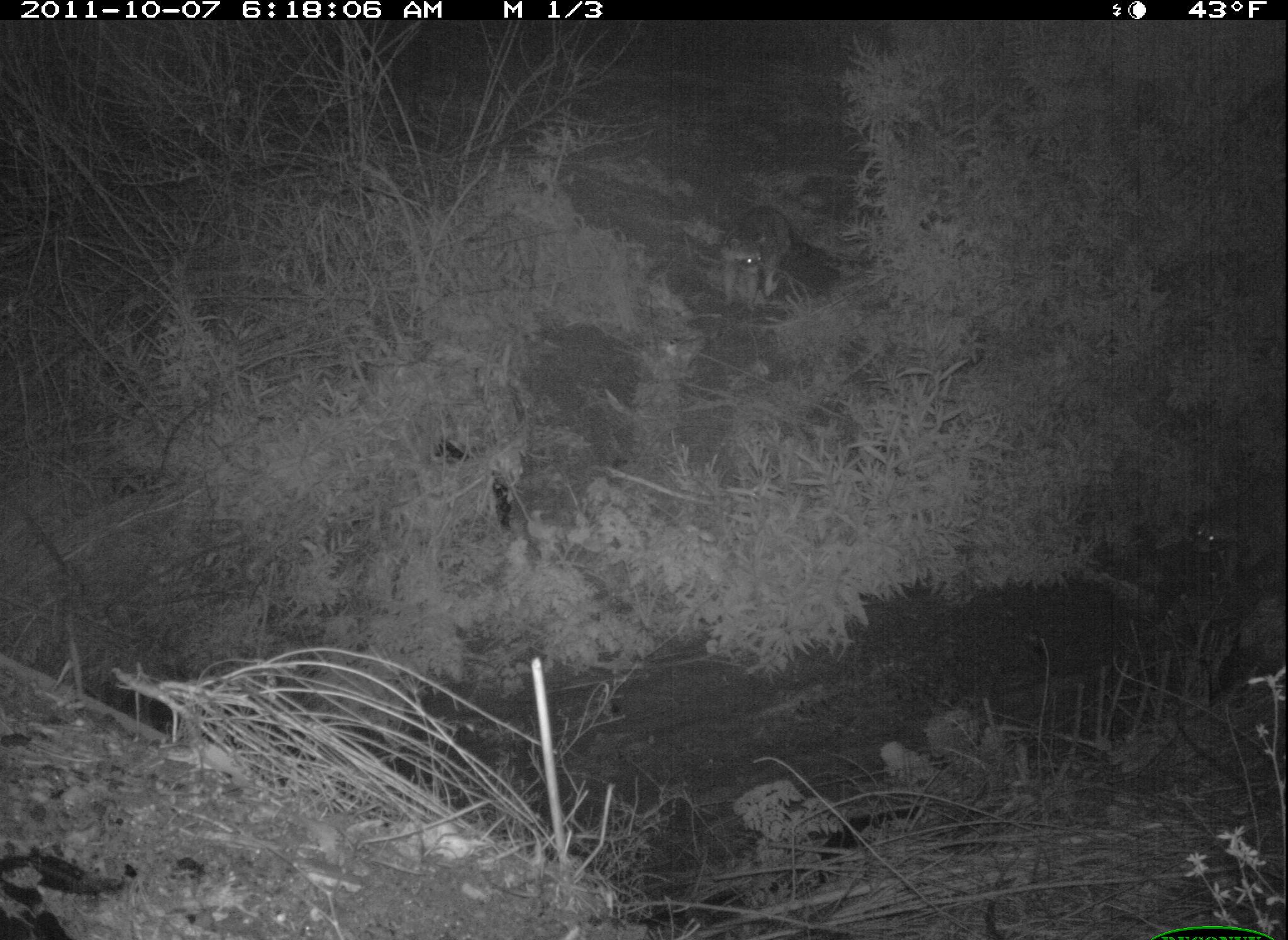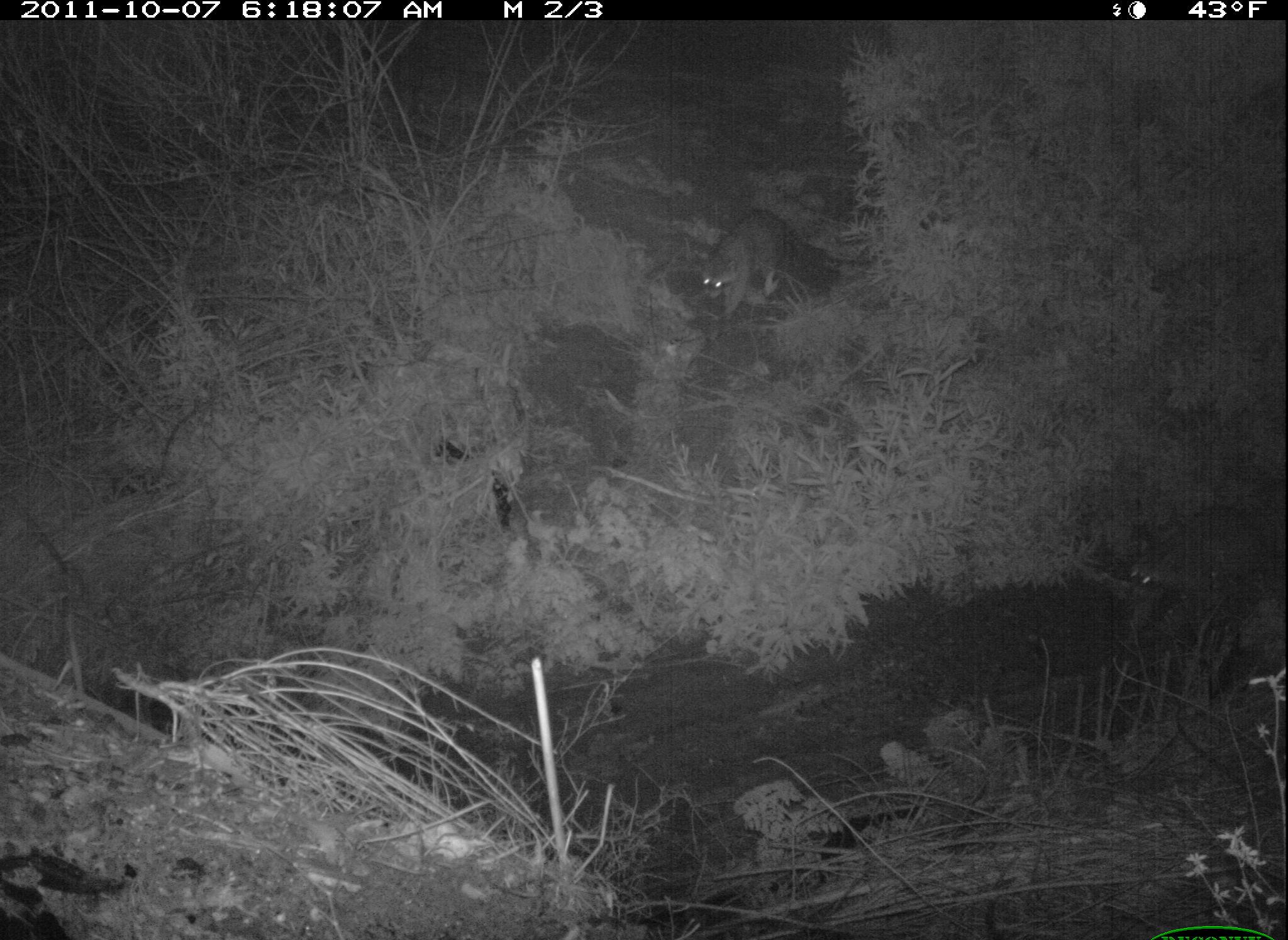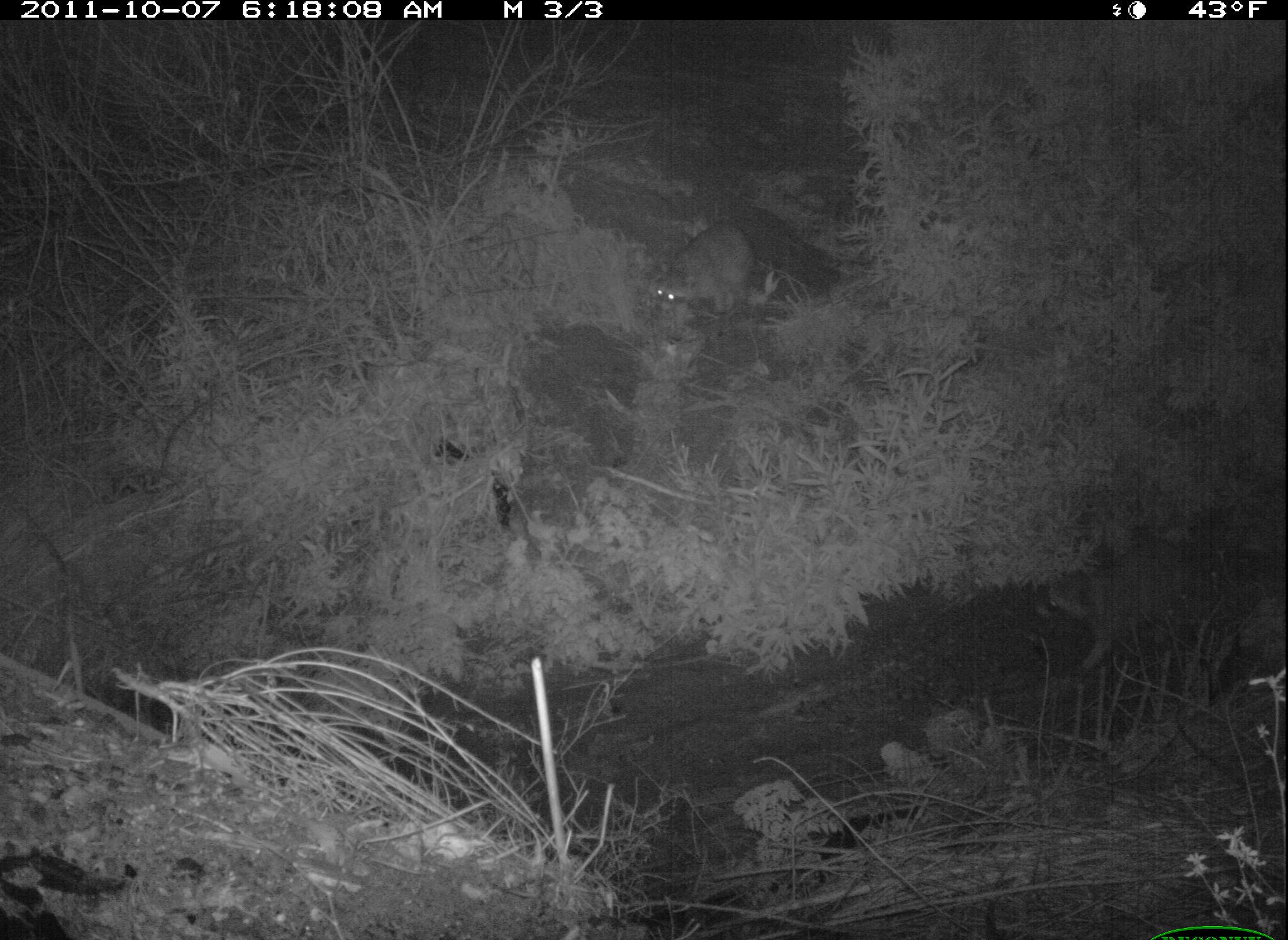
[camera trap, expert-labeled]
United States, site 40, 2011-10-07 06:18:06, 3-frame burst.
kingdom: Animalia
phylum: Chordata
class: Mammalia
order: Carnivora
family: Procyonidae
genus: Procyon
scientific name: Procyon lotor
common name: raccoon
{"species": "raccoon (Procyon lotor)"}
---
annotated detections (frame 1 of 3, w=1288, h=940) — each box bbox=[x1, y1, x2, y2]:
raccoon: bbox=[683, 190, 834, 314]; bbox=[1188, 499, 1286, 610]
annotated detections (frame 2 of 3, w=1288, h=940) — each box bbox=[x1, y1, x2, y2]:
raccoon: bbox=[676, 193, 839, 324]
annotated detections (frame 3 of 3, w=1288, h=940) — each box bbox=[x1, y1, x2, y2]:
raccoon: bbox=[1030, 527, 1222, 672]; bbox=[652, 213, 786, 325]